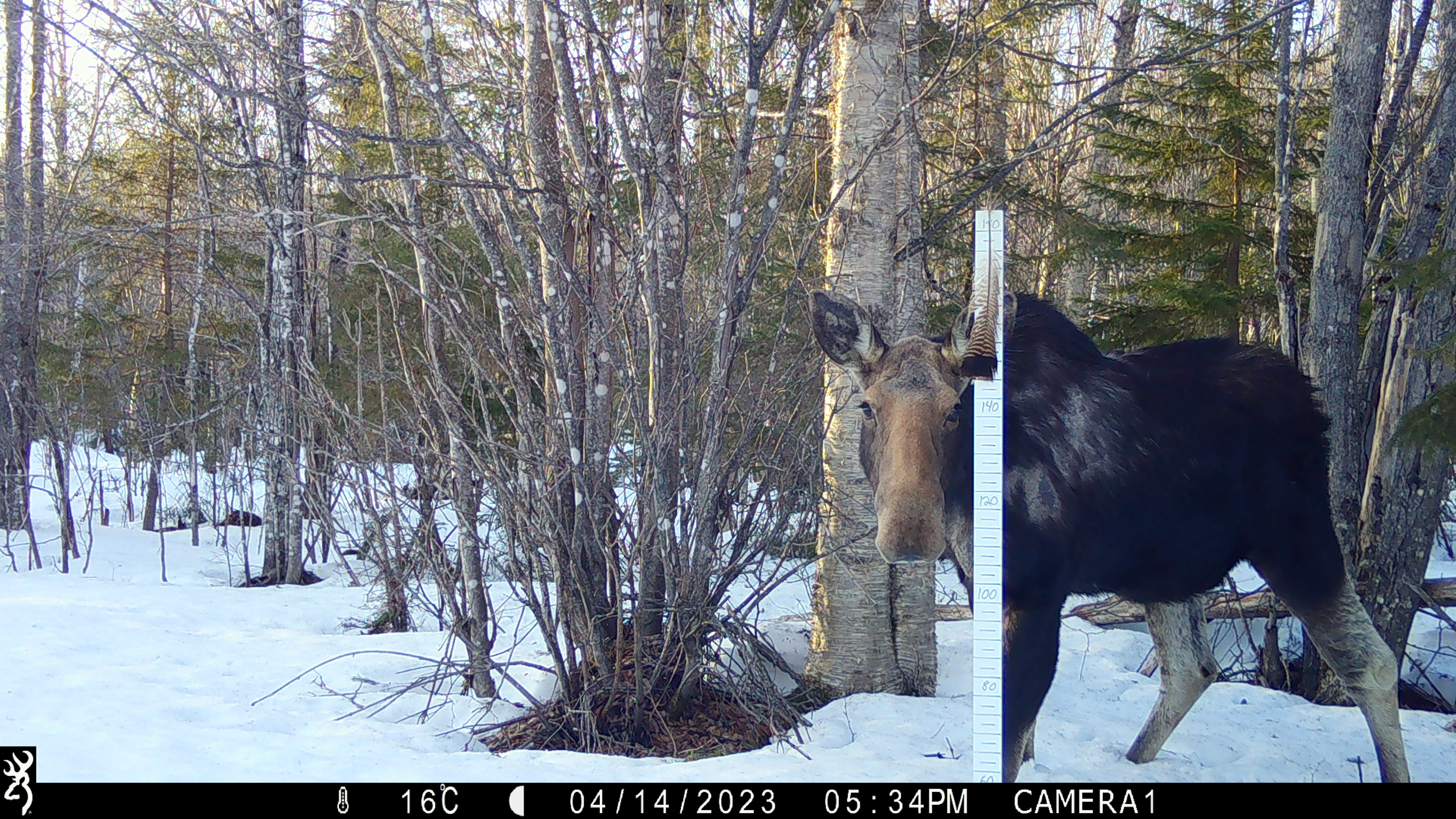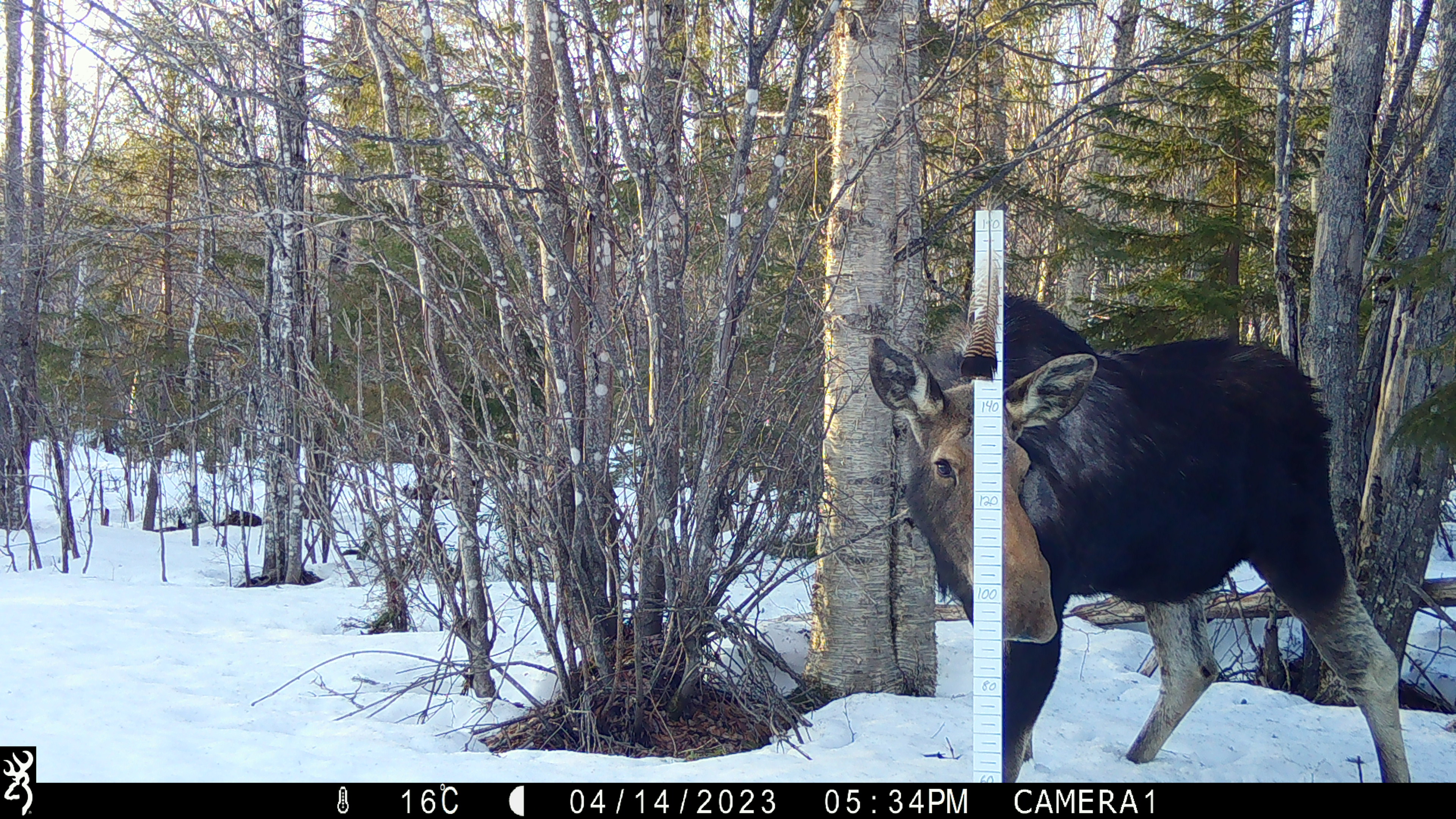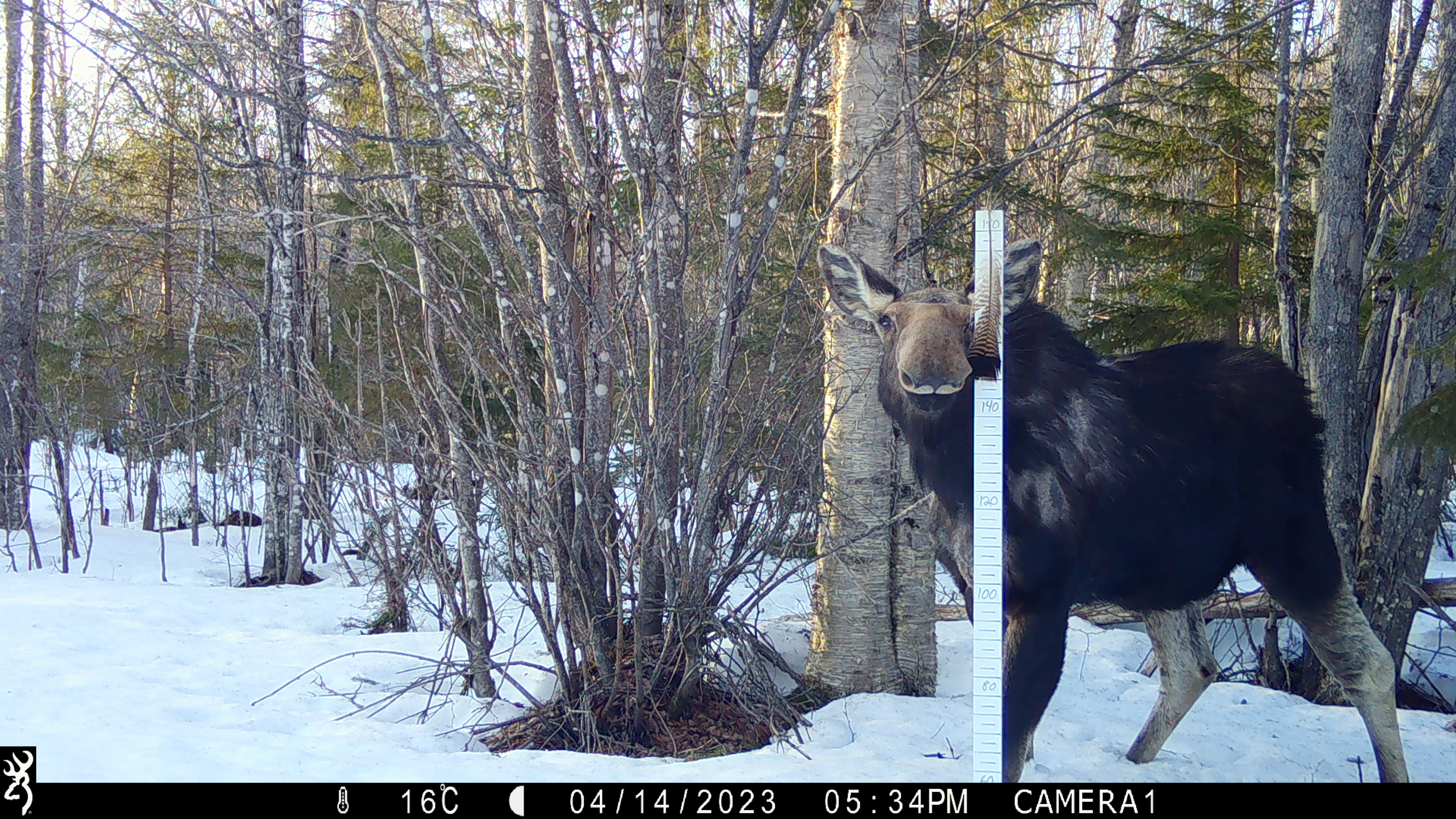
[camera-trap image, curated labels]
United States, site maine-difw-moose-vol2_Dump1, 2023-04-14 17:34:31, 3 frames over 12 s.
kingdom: Animalia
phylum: Chordata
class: Mammalia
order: Artiodactyla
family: Cervidae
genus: Alces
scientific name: Alces alces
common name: moose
Moose (Alces alces).